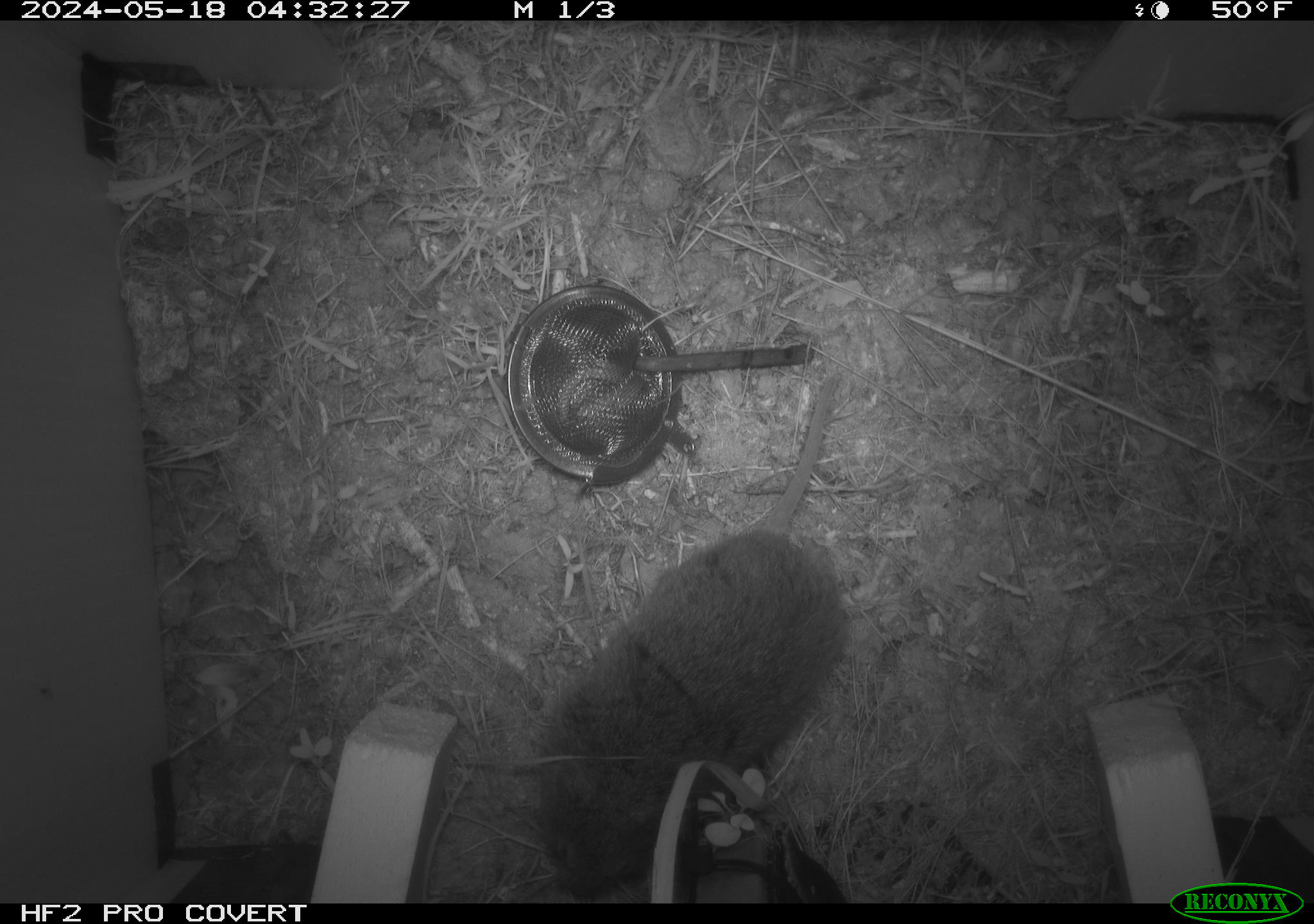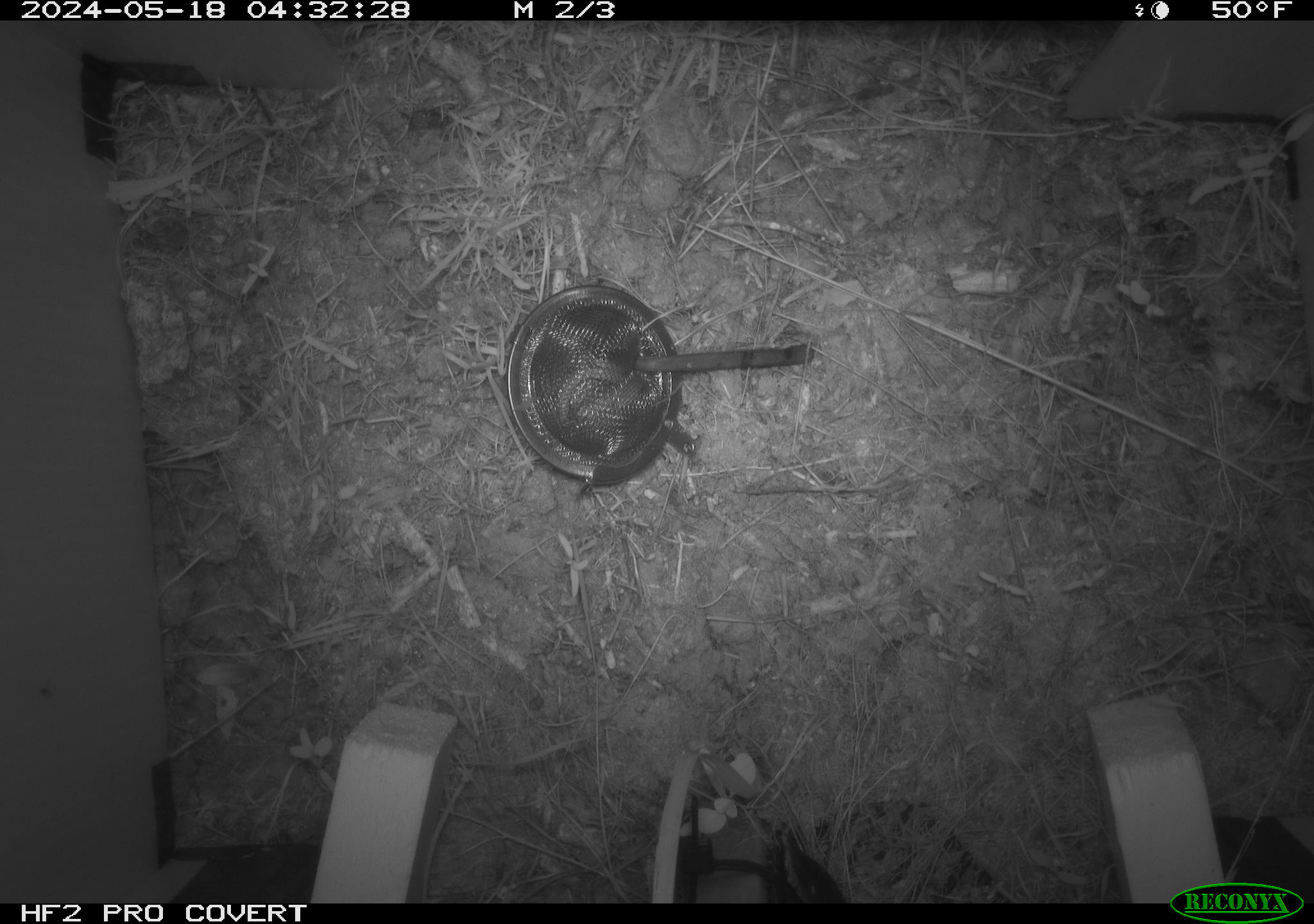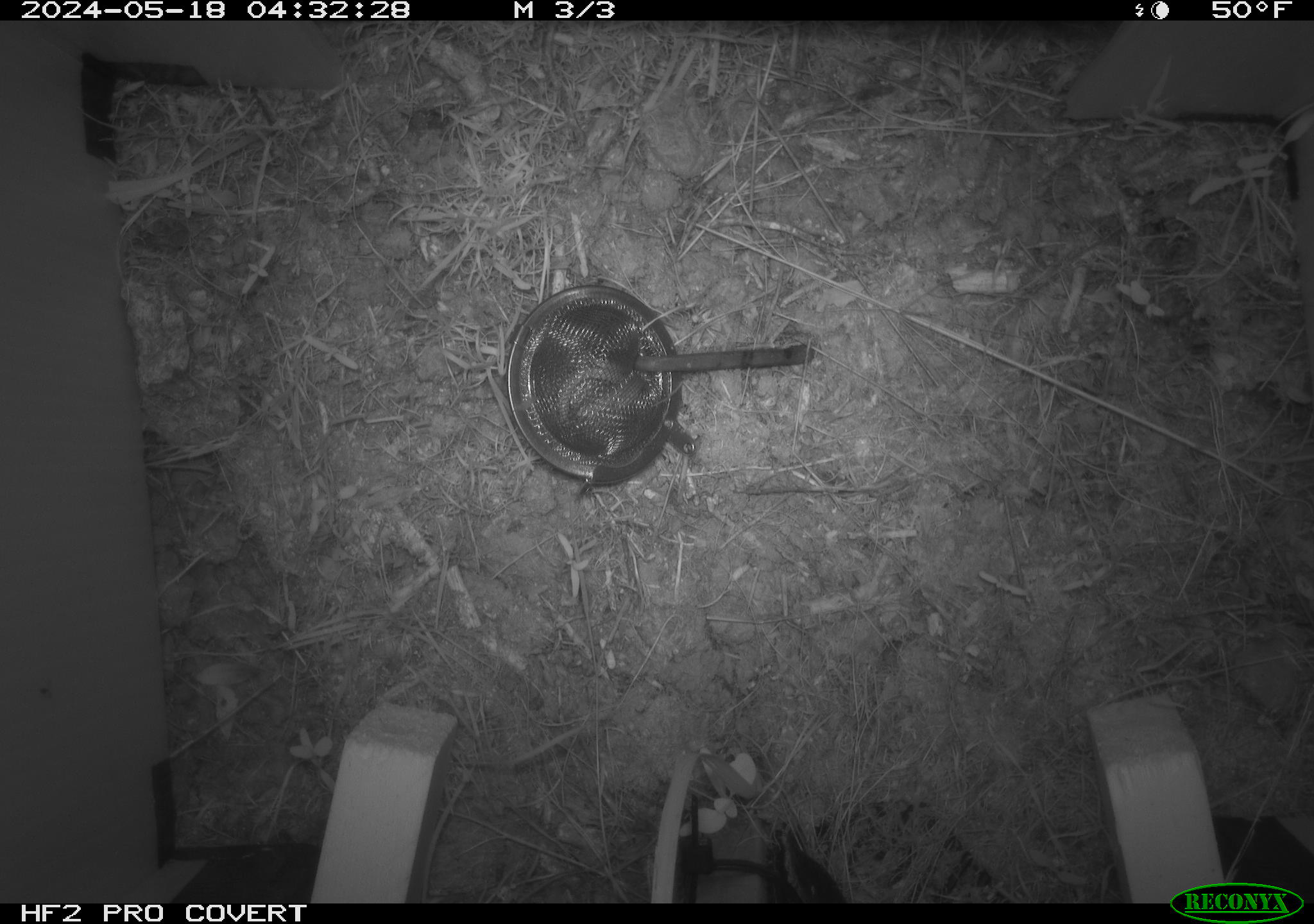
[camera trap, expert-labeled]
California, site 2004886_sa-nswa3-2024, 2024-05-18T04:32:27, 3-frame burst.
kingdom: Animalia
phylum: Chordata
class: Mammalia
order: Rodentia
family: Cricetidae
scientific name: Arvicolinae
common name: voles, lemmings, and muskrats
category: arvicolinae subfamily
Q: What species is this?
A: Arvicolinae subfamily (voles, lemmings, and muskrats) (Arvicolinae).